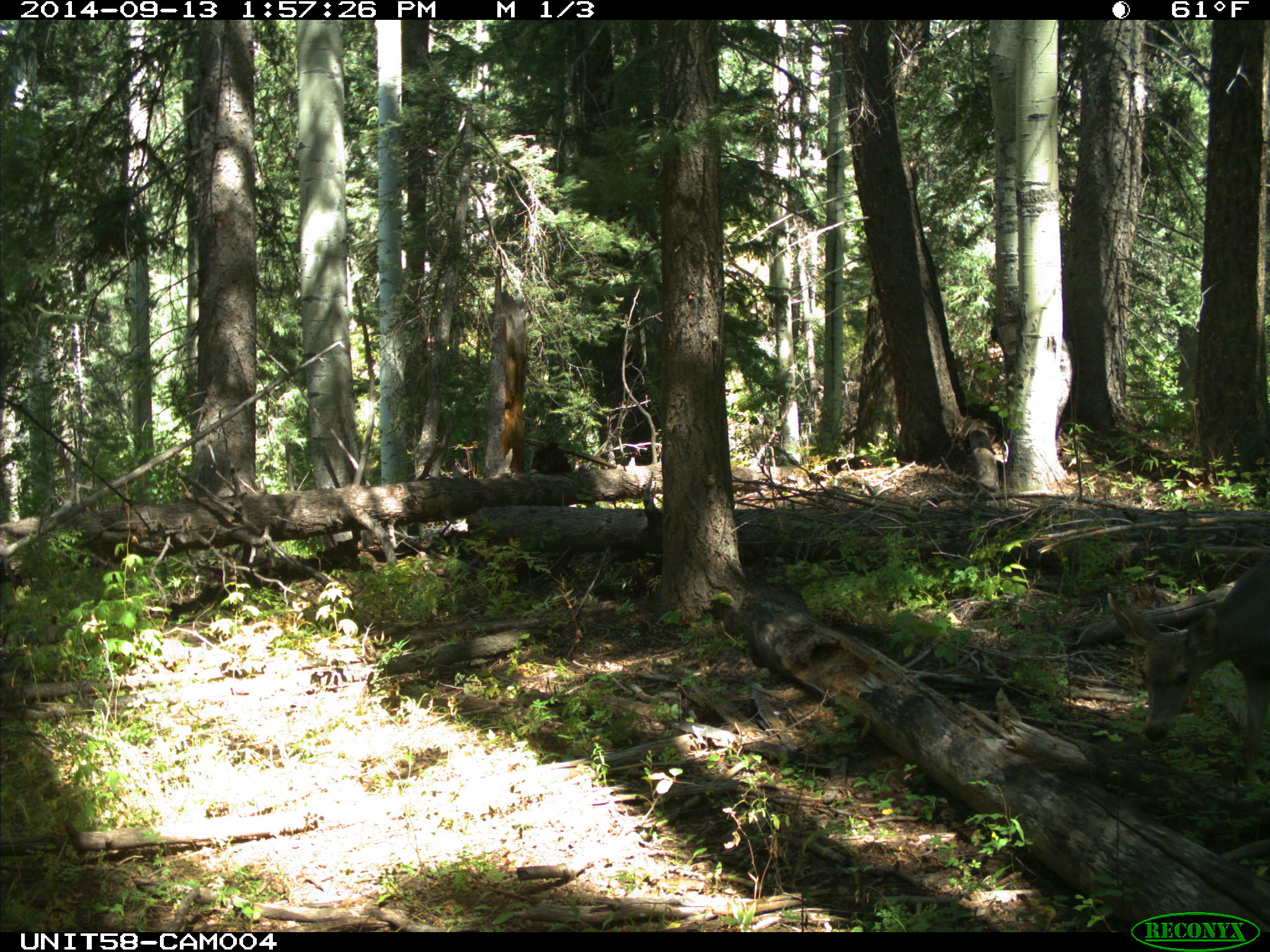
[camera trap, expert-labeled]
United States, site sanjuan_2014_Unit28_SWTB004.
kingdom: Animalia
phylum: Chordata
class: Mammalia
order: Artiodactyla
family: Cervidae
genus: Odocoileus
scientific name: Odocoileus hemionus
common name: mule deer